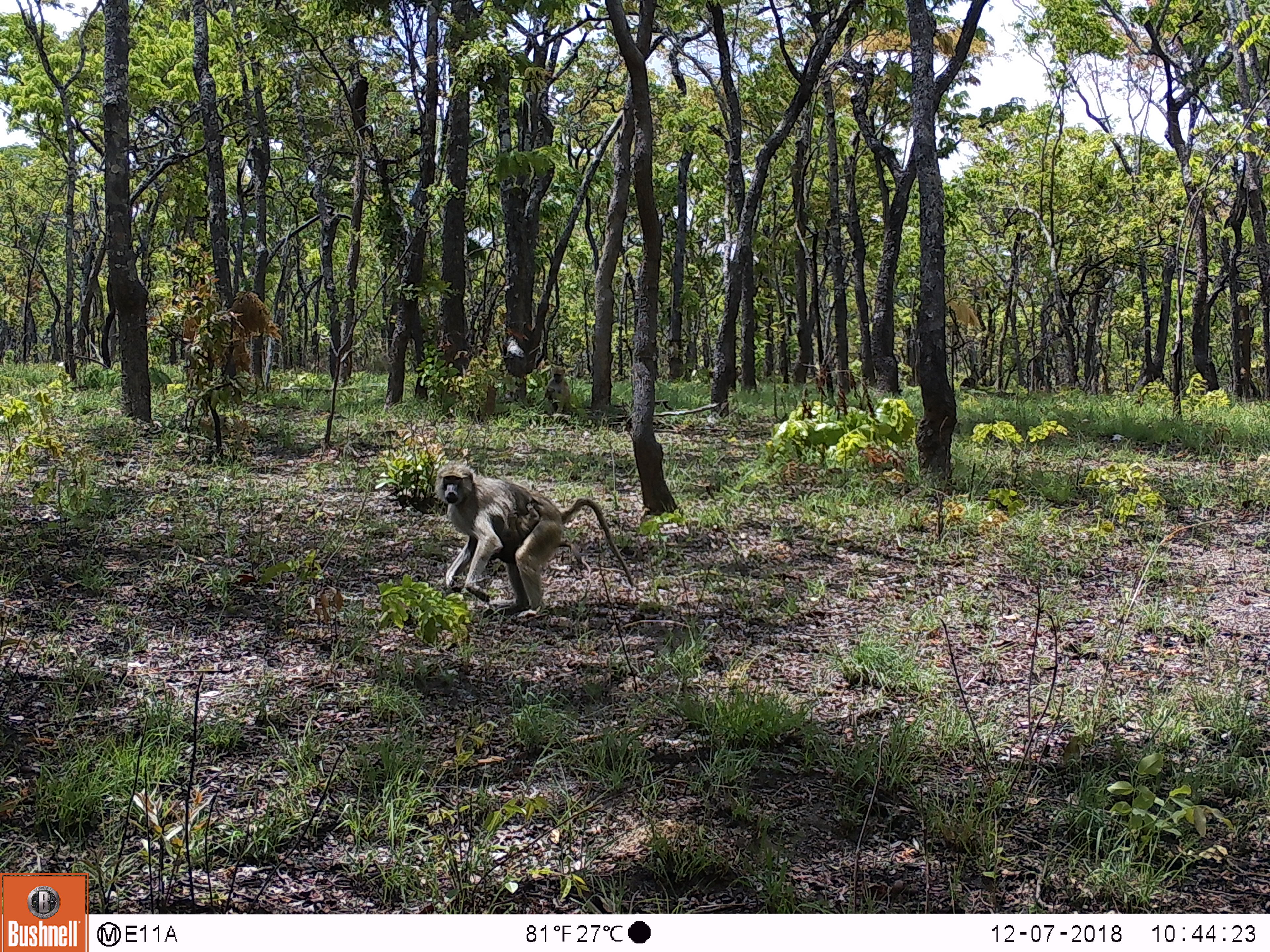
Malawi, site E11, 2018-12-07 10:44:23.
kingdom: Animalia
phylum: Chordata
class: Mammalia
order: Primates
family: Cercopithecidae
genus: Papio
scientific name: Papio cynocephalus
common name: yellow baboon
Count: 3.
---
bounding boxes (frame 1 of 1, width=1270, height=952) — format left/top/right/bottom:
yellow baboon: 432/461/637/618; 471/501/537/562; 547/367/575/417